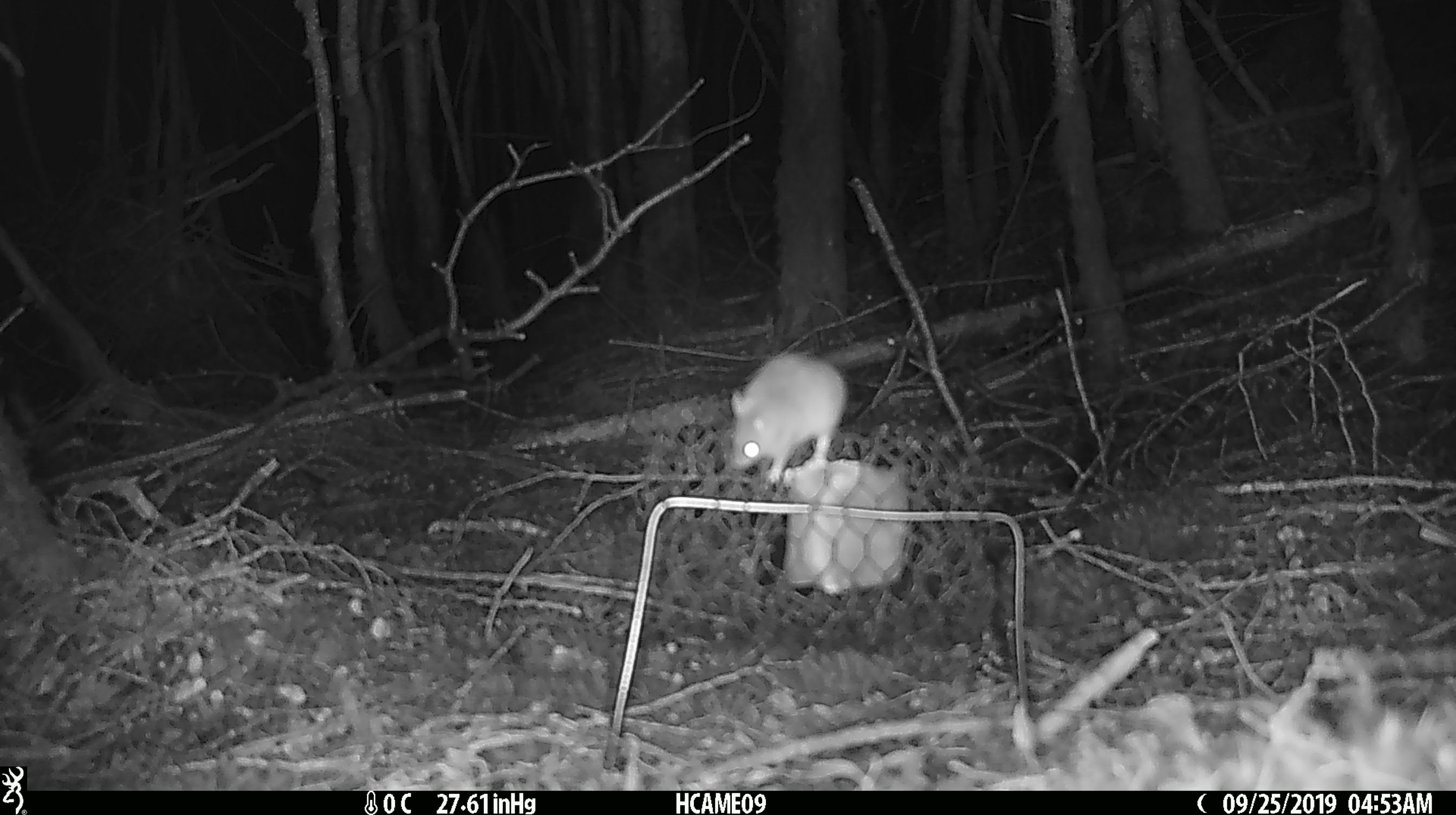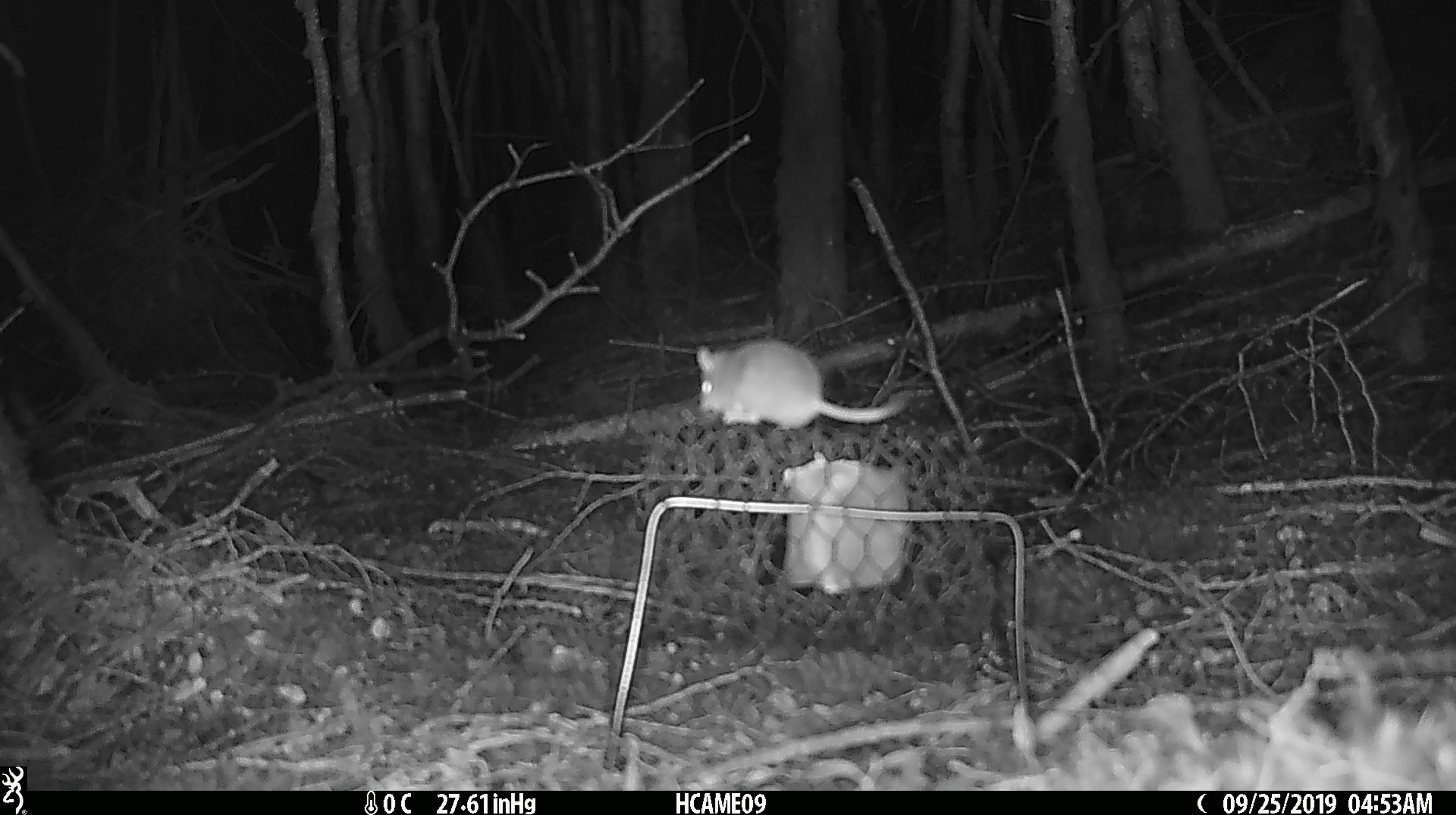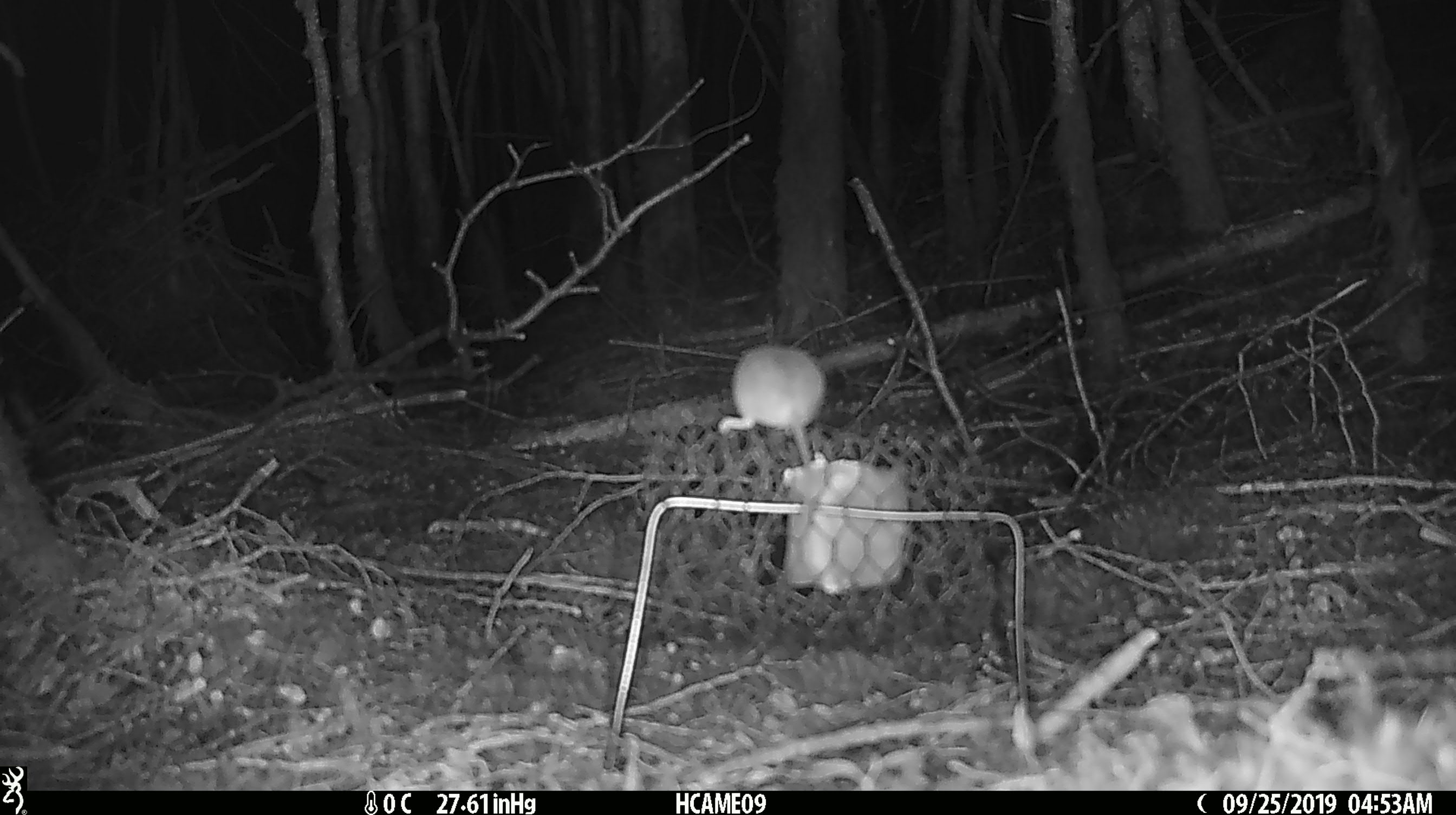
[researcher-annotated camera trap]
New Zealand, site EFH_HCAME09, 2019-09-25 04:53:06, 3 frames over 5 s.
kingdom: Animalia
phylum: Chordata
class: Mammalia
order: Rodentia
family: Muridae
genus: Mus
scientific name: Mus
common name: mouse